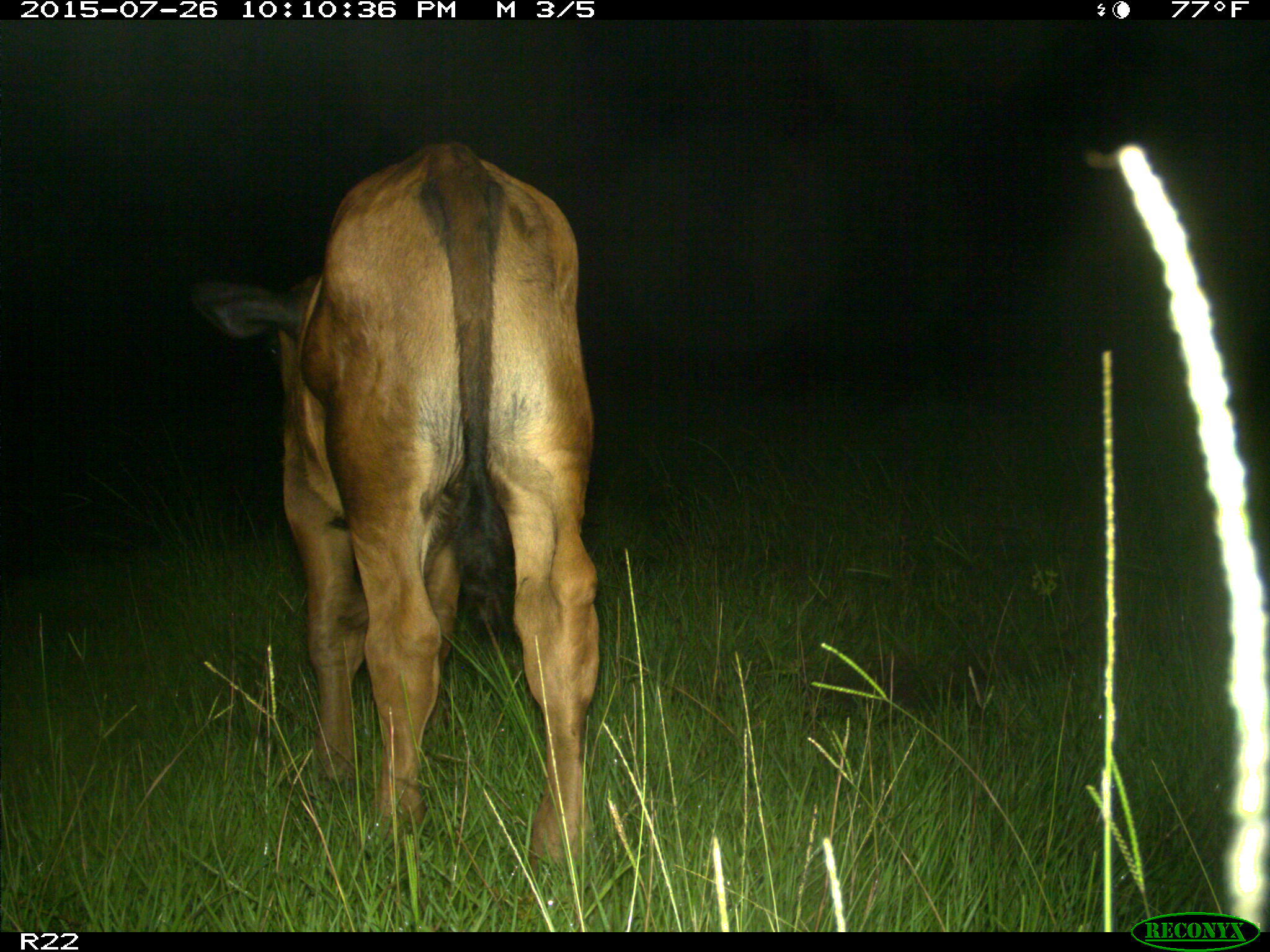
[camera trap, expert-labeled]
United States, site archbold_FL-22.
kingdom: Animalia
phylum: Chordata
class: Mammalia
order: Artiodactyla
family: Bovidae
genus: Bos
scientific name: Bos taurus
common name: domestic cow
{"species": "Bos taurus (domestic cow)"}